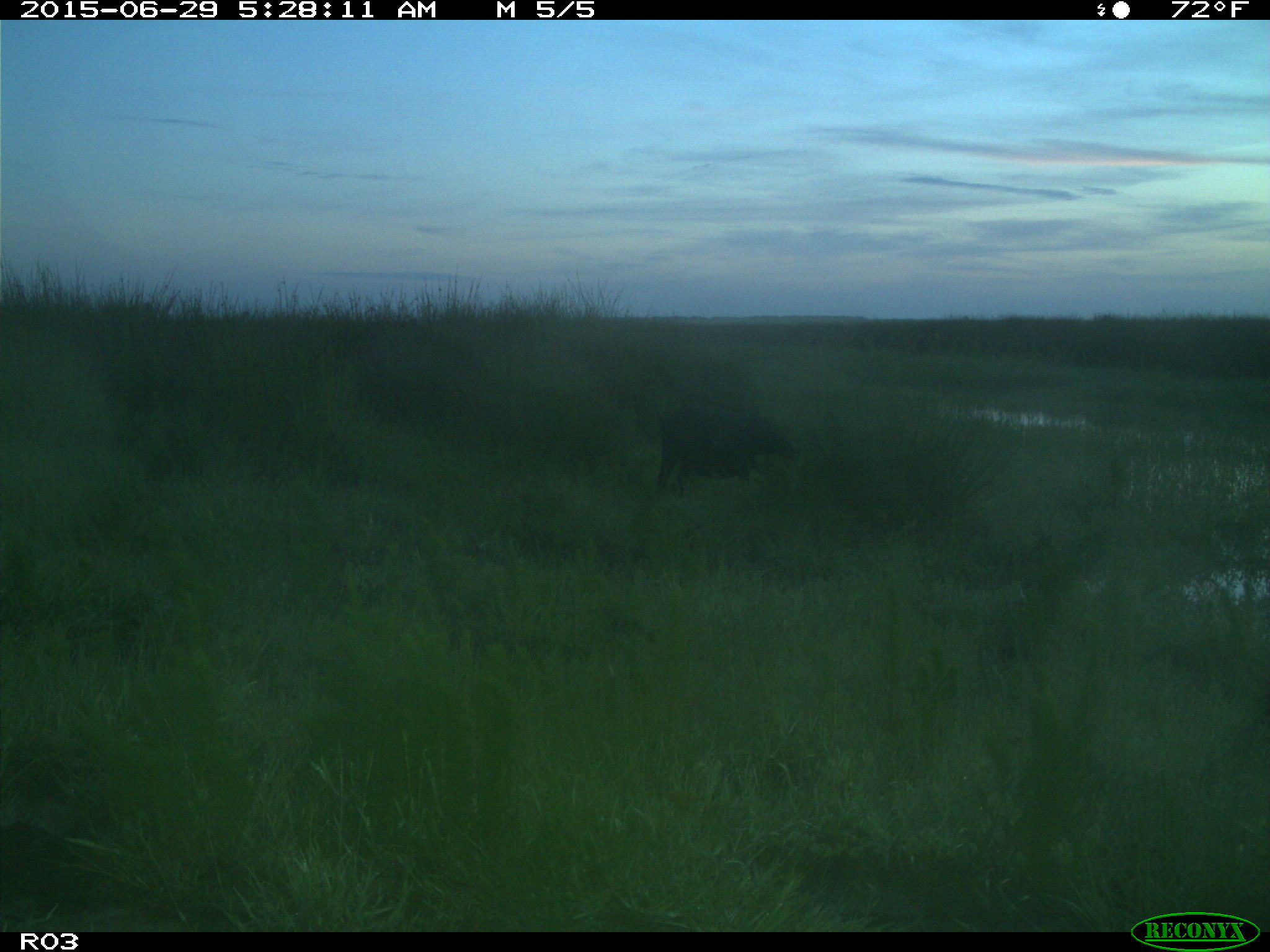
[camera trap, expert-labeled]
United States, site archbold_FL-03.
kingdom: Animalia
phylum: Chordata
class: Mammalia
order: Artiodactyla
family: Suidae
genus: Sus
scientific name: Sus scrofa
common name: wild boar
Sus scrofa (wild boar).